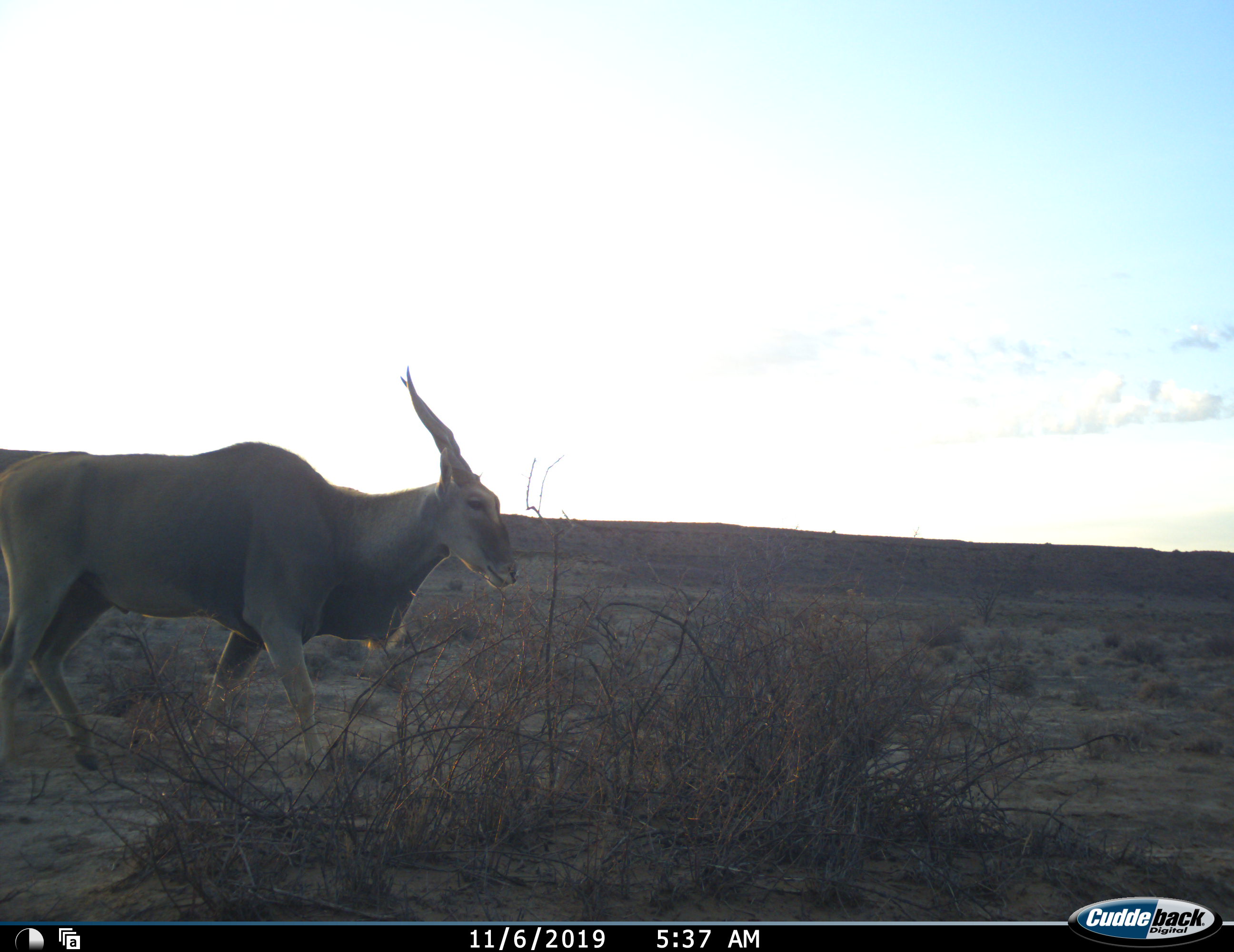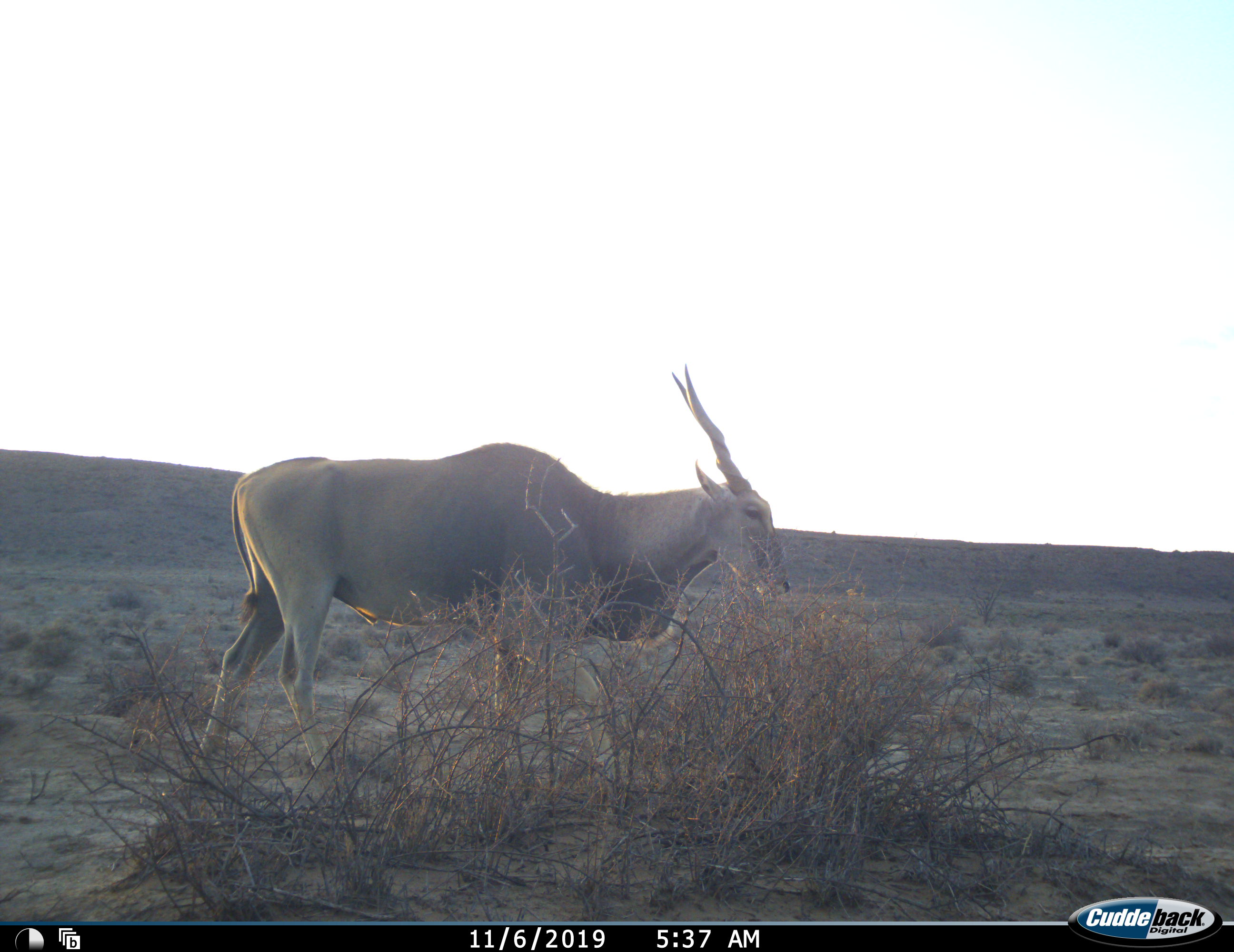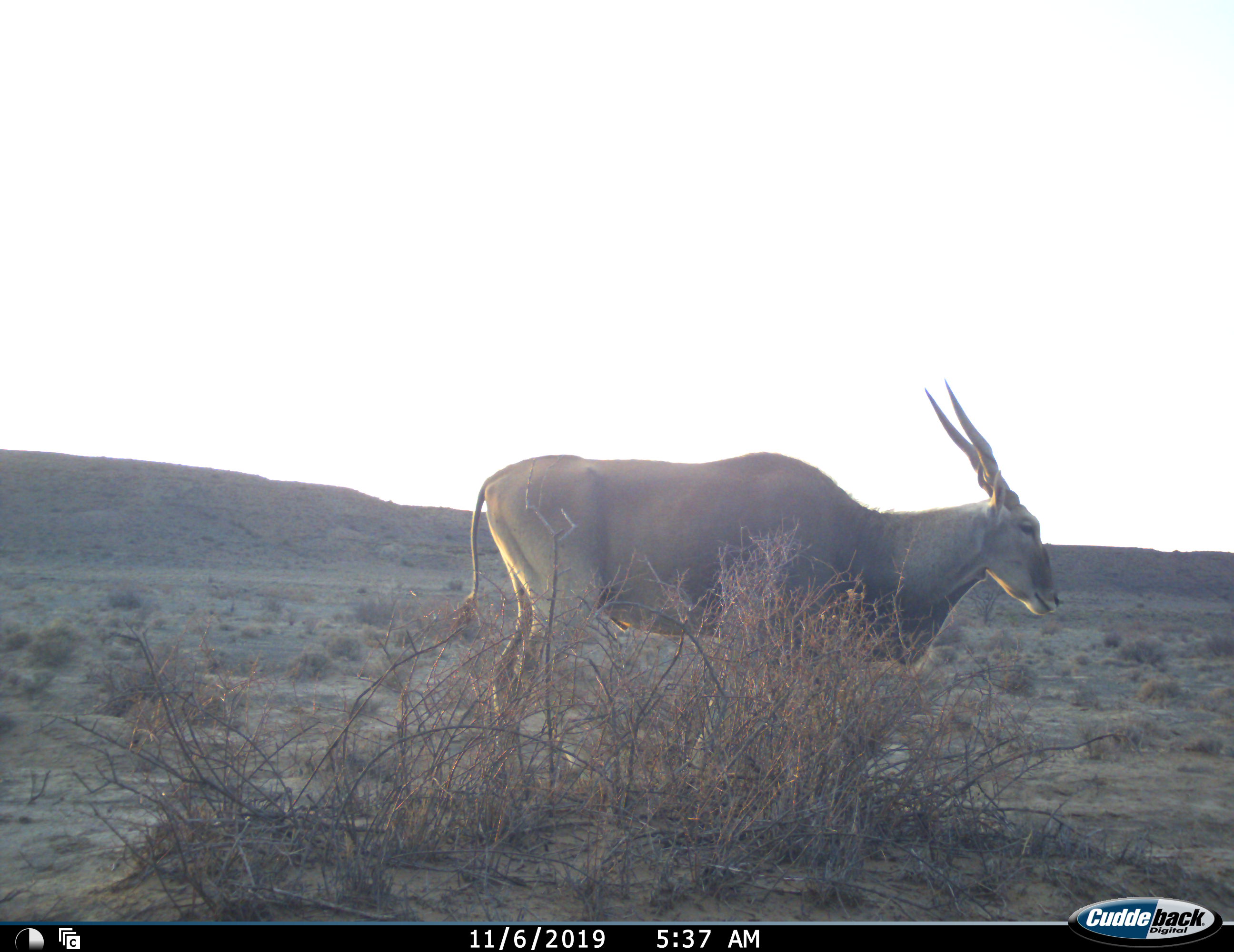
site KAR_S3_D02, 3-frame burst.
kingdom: Animalia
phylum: Chordata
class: Mammalia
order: Artiodactyla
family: Bovidae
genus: Tragelaphus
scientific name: Tragelaphus oryx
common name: eland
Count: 1.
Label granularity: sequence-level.